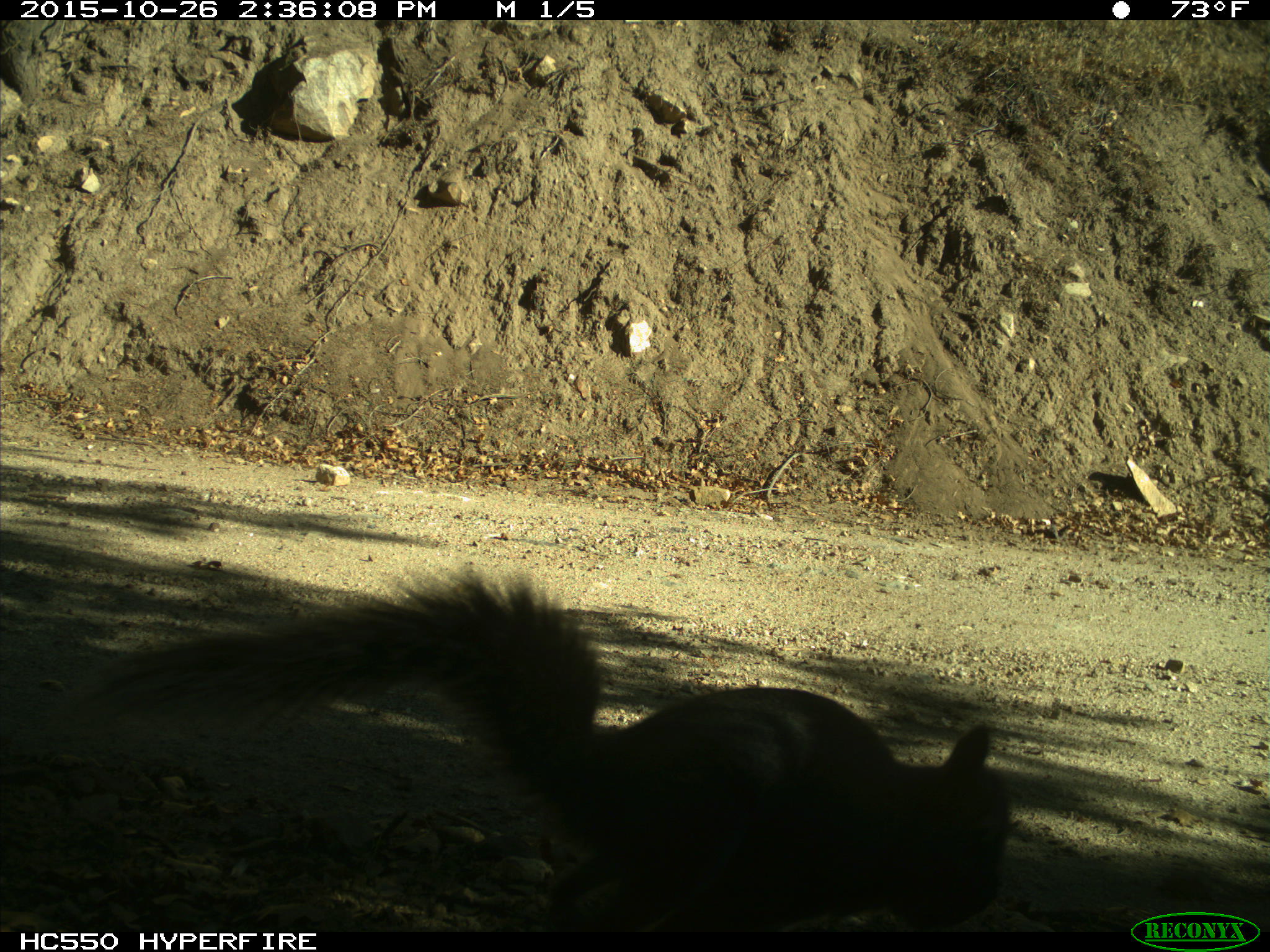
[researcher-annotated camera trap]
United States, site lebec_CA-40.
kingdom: Animalia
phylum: Chordata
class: Mammalia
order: Rodentia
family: Sciuridae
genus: Sciurus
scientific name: Sciurus carolinensis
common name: eastern gray squirrel